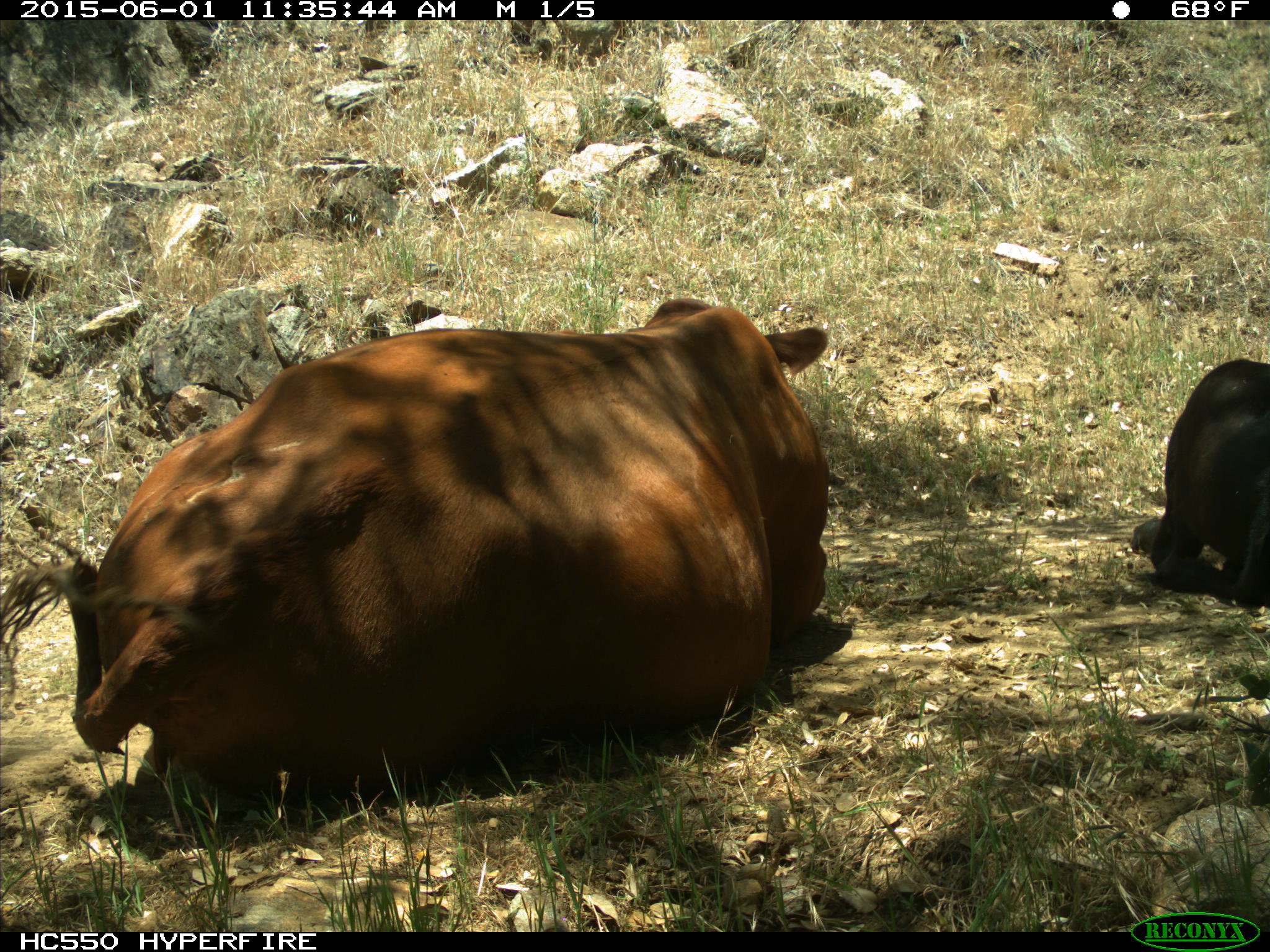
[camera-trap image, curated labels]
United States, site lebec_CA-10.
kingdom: Animalia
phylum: Chordata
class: Mammalia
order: Artiodactyla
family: Bovidae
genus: Bos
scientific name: Bos taurus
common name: domestic cow